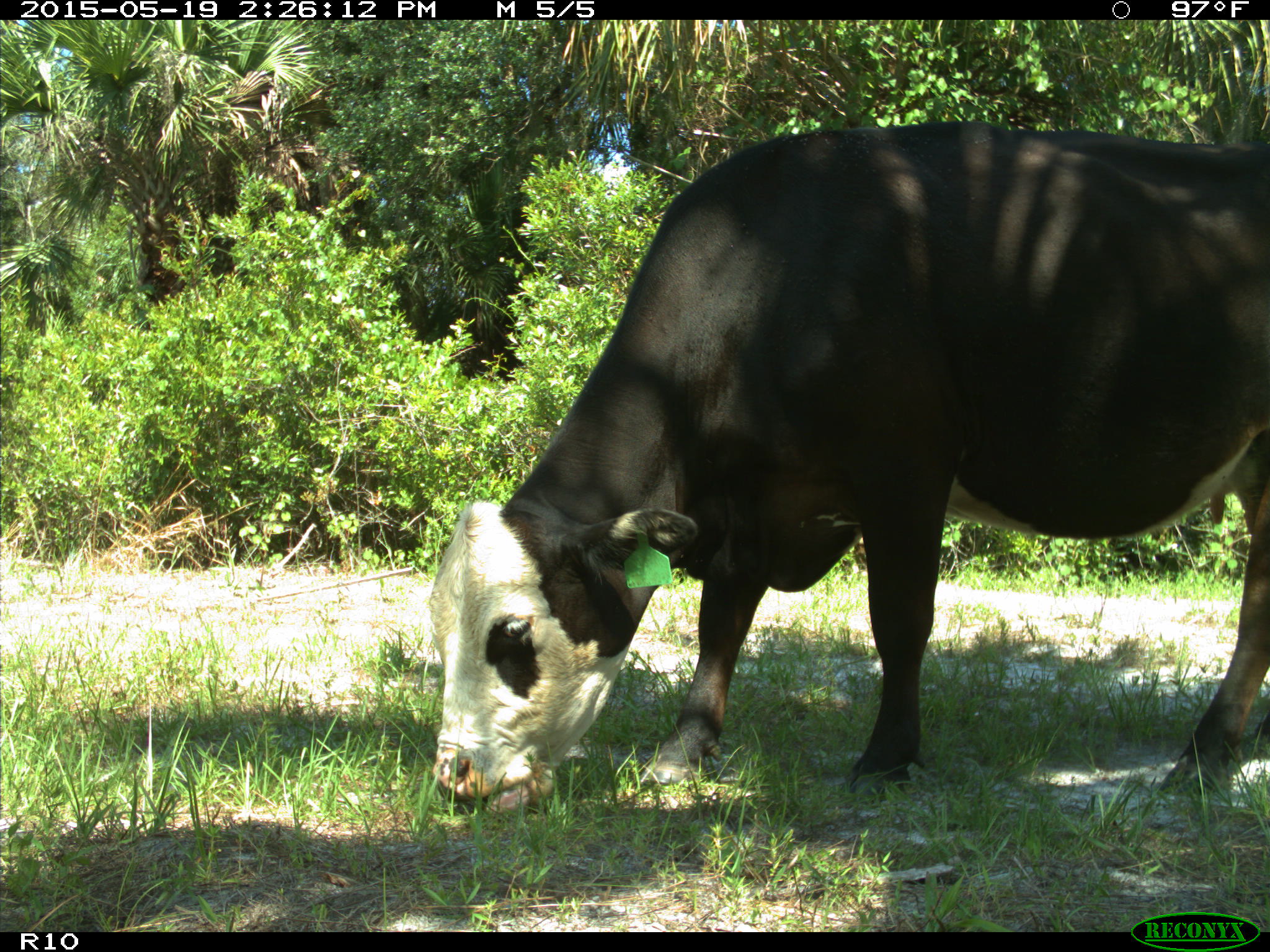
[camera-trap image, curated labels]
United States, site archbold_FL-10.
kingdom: Animalia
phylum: Chordata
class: Mammalia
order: Artiodactyla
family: Bovidae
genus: Bos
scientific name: Bos taurus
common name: domestic cow